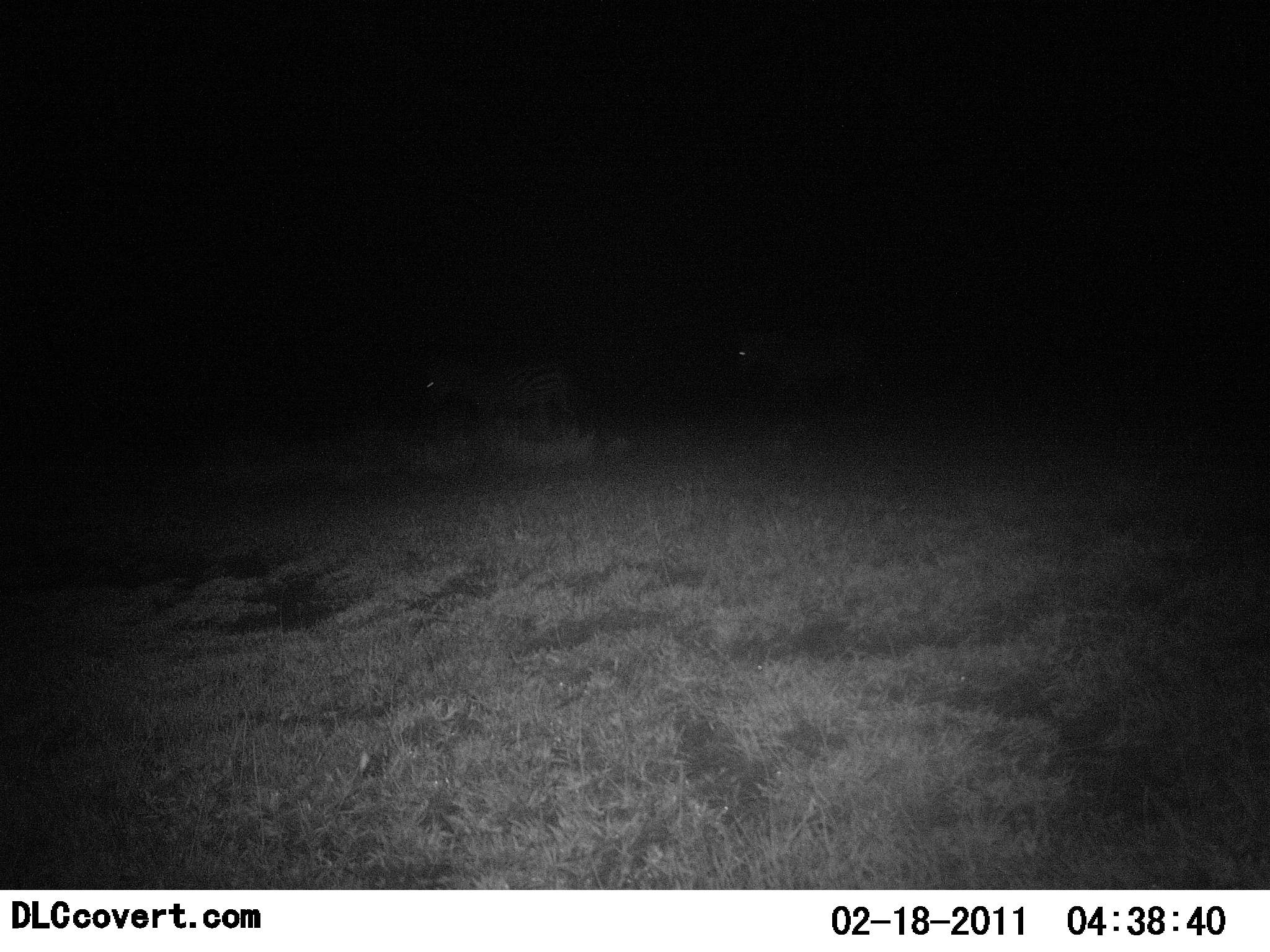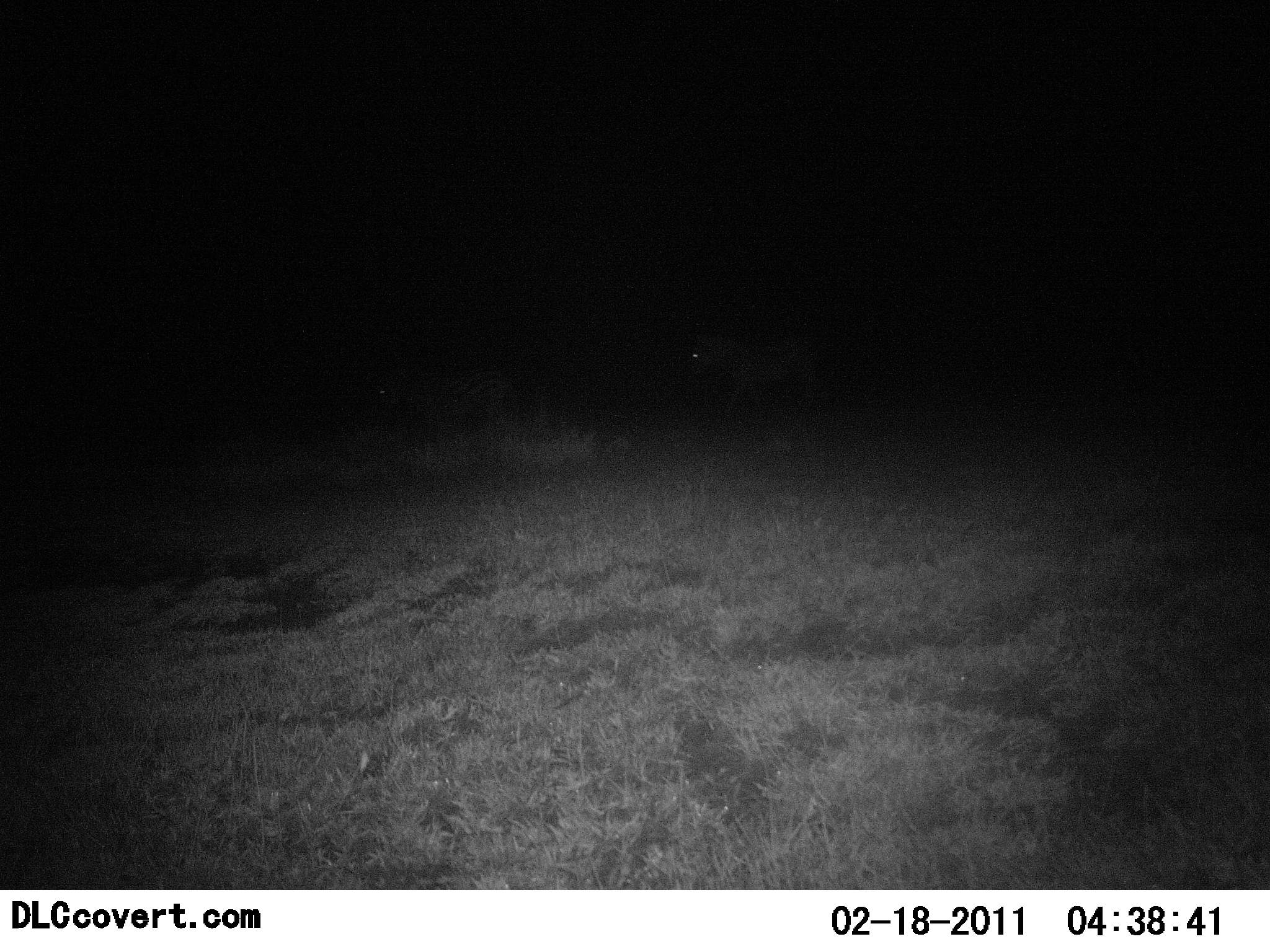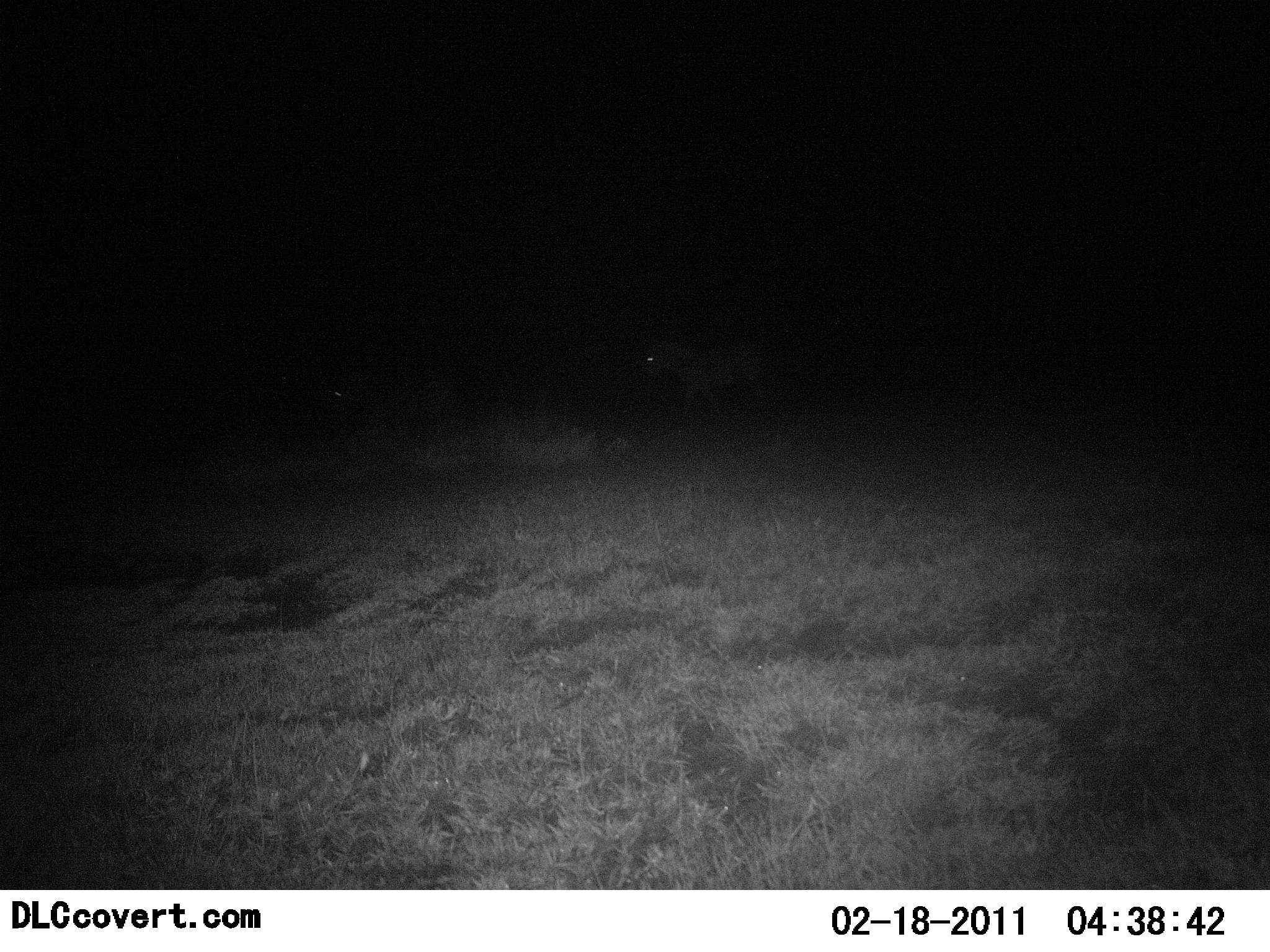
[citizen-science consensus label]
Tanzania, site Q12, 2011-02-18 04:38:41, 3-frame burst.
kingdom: Animalia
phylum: Chordata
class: Mammalia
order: Perissodactyla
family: Equidae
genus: Equus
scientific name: Equus quagga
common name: plains zebra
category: zebra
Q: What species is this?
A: Zebra (plains zebra) (Equus quagga).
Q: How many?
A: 2.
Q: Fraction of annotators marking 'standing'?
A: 11%.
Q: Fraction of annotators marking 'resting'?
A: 0%.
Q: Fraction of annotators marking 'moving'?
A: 89%.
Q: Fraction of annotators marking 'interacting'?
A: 0%.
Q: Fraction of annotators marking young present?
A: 0%.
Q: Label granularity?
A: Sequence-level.